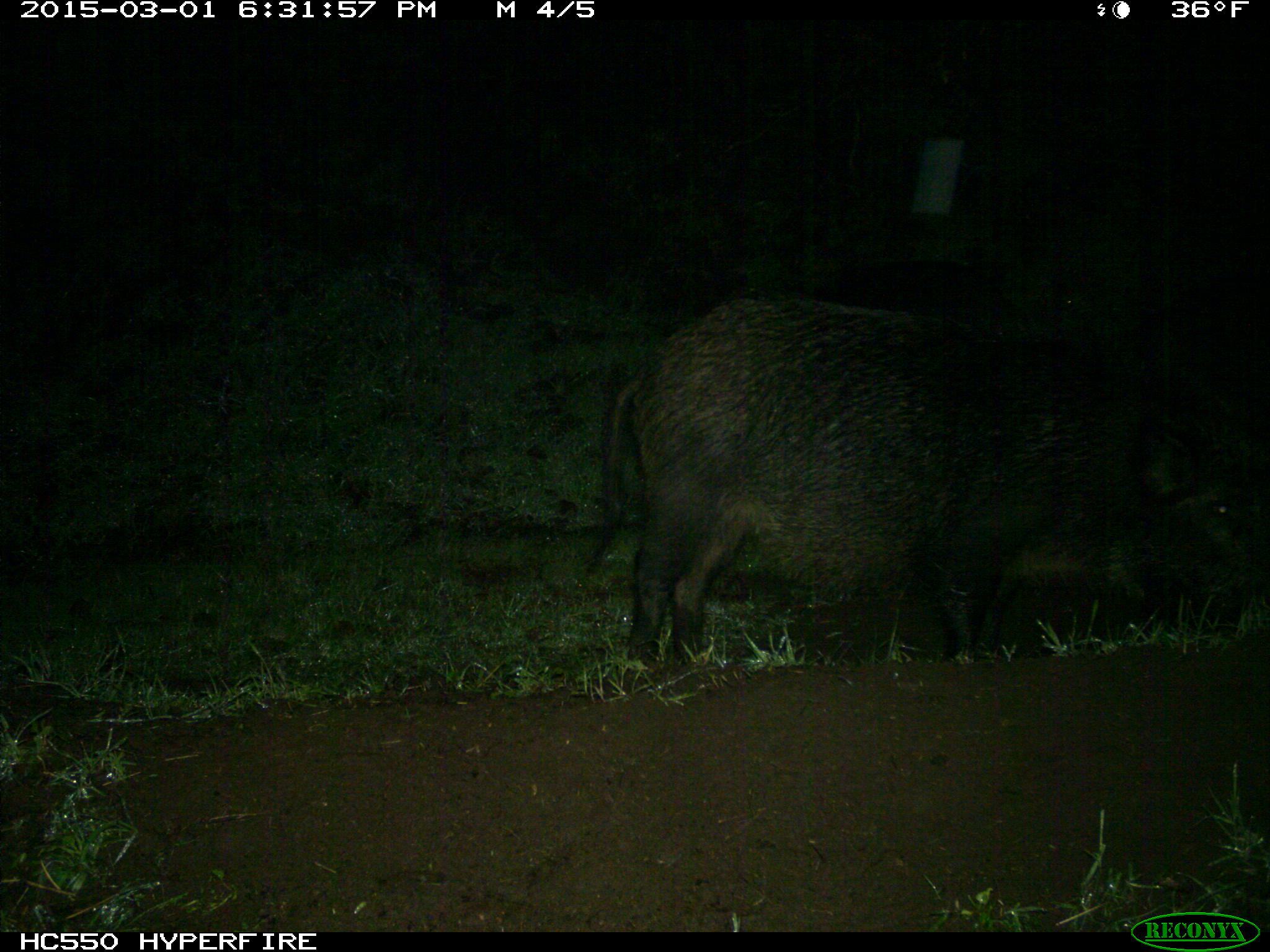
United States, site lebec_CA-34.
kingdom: Animalia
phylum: Chordata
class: Mammalia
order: Artiodactyla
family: Suidae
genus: Sus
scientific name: Sus scrofa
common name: wild boar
Sus scrofa (wild boar).